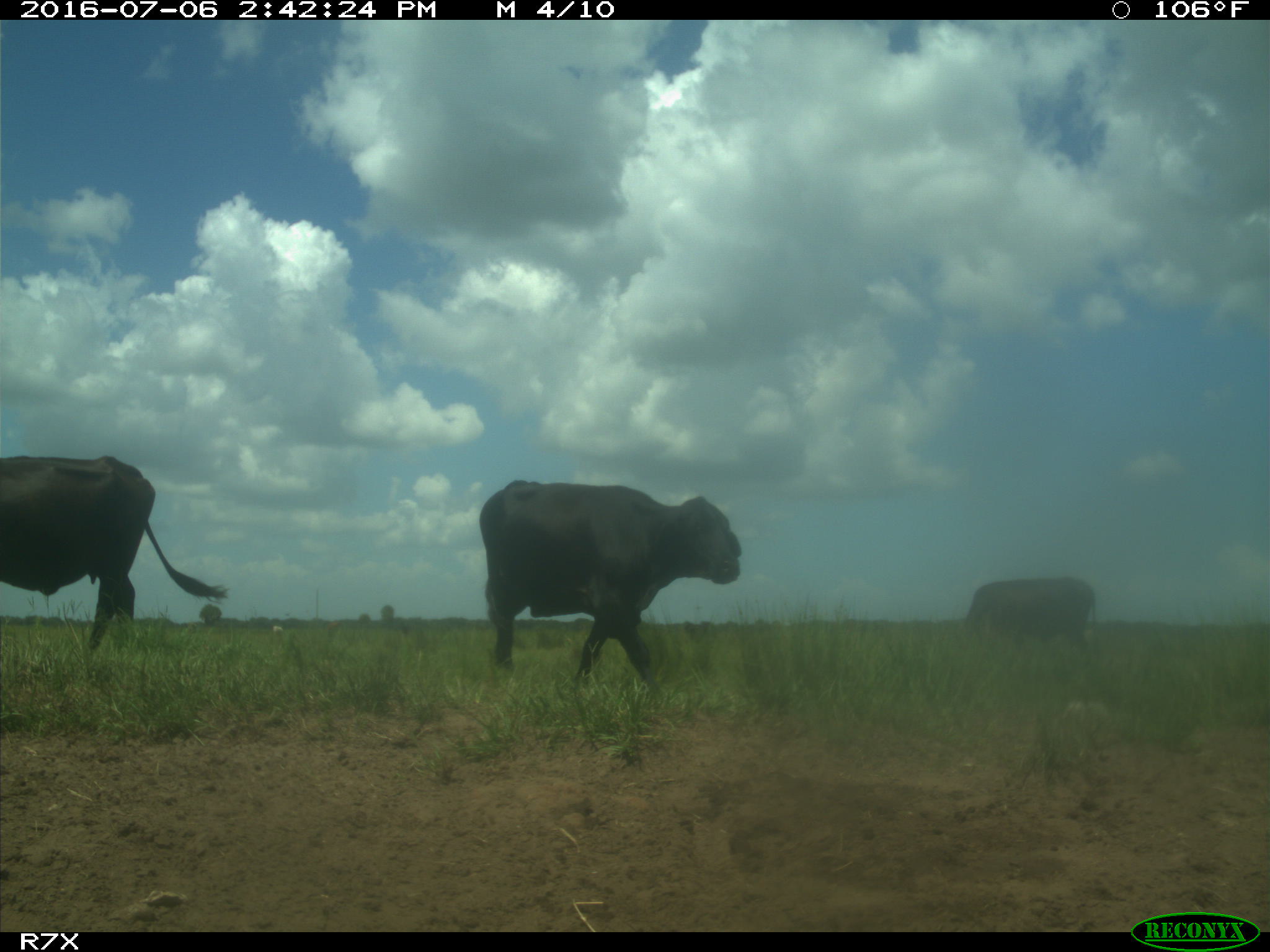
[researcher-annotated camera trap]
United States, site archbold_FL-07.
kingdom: Animalia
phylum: Chordata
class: Mammalia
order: Artiodactyla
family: Bovidae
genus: Bos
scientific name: Bos taurus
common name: domestic cow